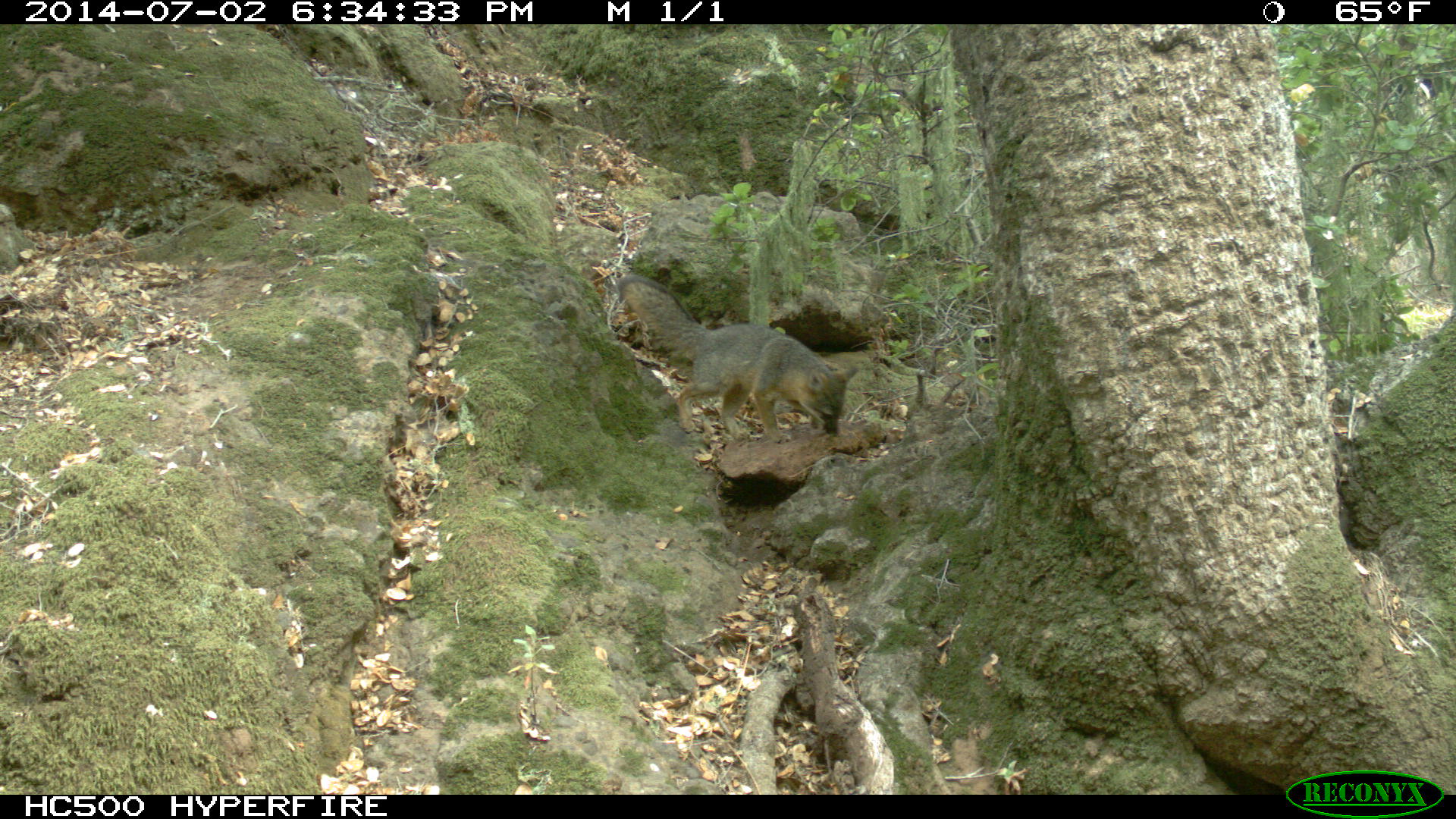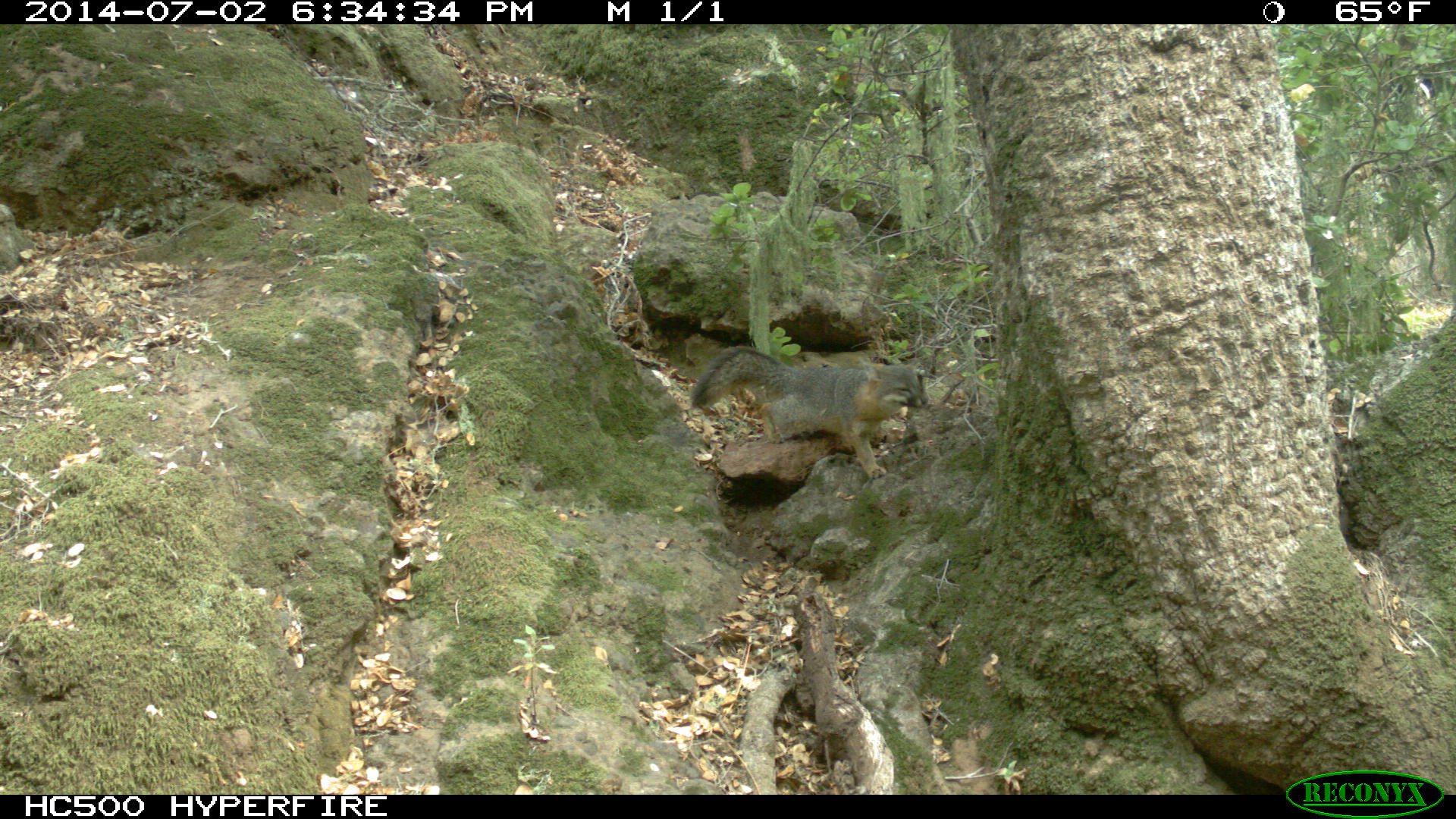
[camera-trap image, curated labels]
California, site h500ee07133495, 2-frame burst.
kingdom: Animalia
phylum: Chordata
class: Mammalia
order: Carnivora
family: Canidae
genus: Urocyon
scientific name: Urocyon littoralis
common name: island fox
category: fox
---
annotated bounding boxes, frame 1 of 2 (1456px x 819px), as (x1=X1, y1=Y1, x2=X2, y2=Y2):
fox: (x1=617, y1=274, x2=858, y2=443)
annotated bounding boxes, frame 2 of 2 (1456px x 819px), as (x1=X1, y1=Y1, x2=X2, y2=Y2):
fox: (x1=690, y1=346, x2=928, y2=479)